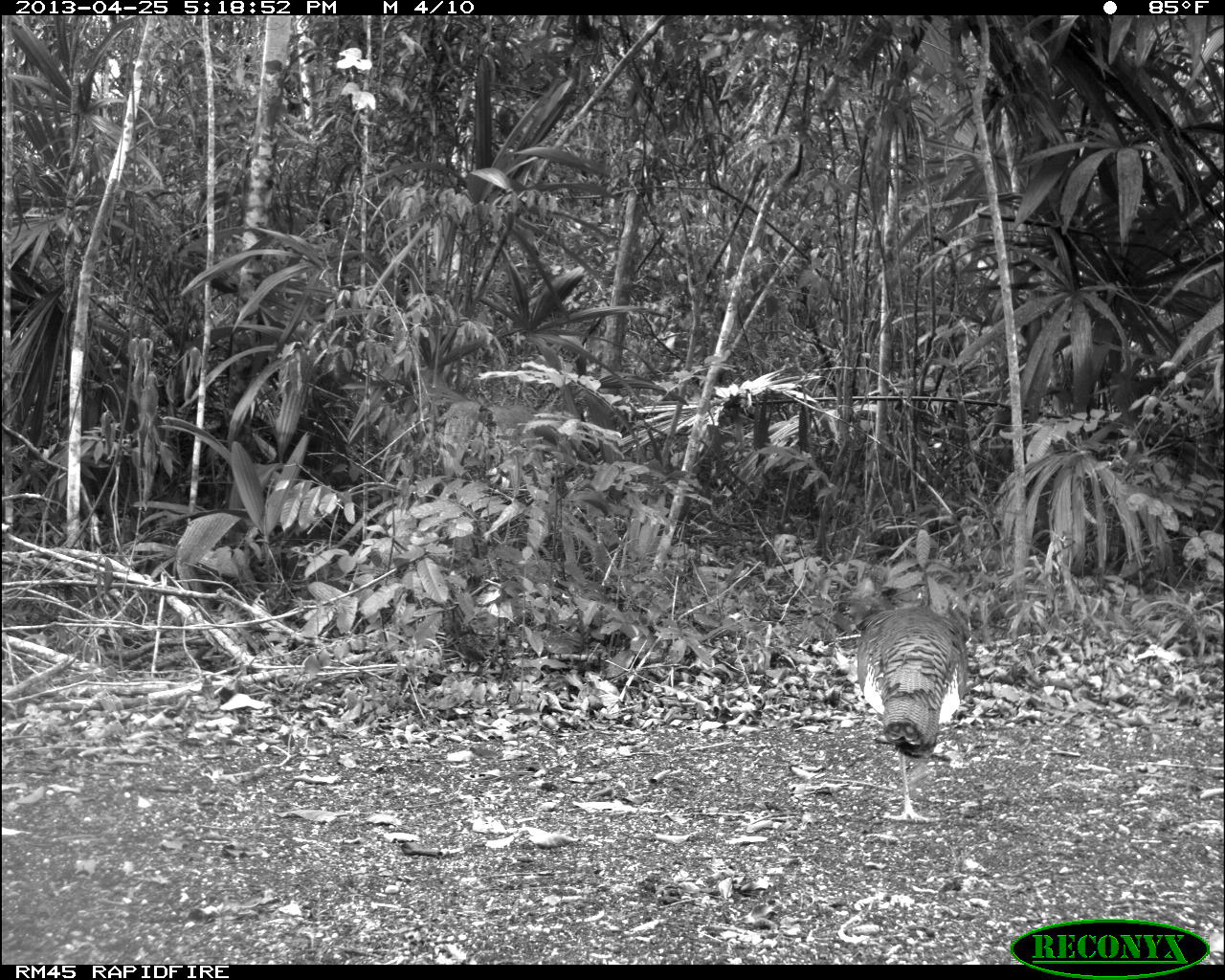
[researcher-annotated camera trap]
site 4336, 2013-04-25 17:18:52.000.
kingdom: Animalia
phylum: Chordata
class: Aves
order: Galliformes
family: Phasianidae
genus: Meleagris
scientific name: Meleagris ocellata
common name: ocellated turkey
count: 1